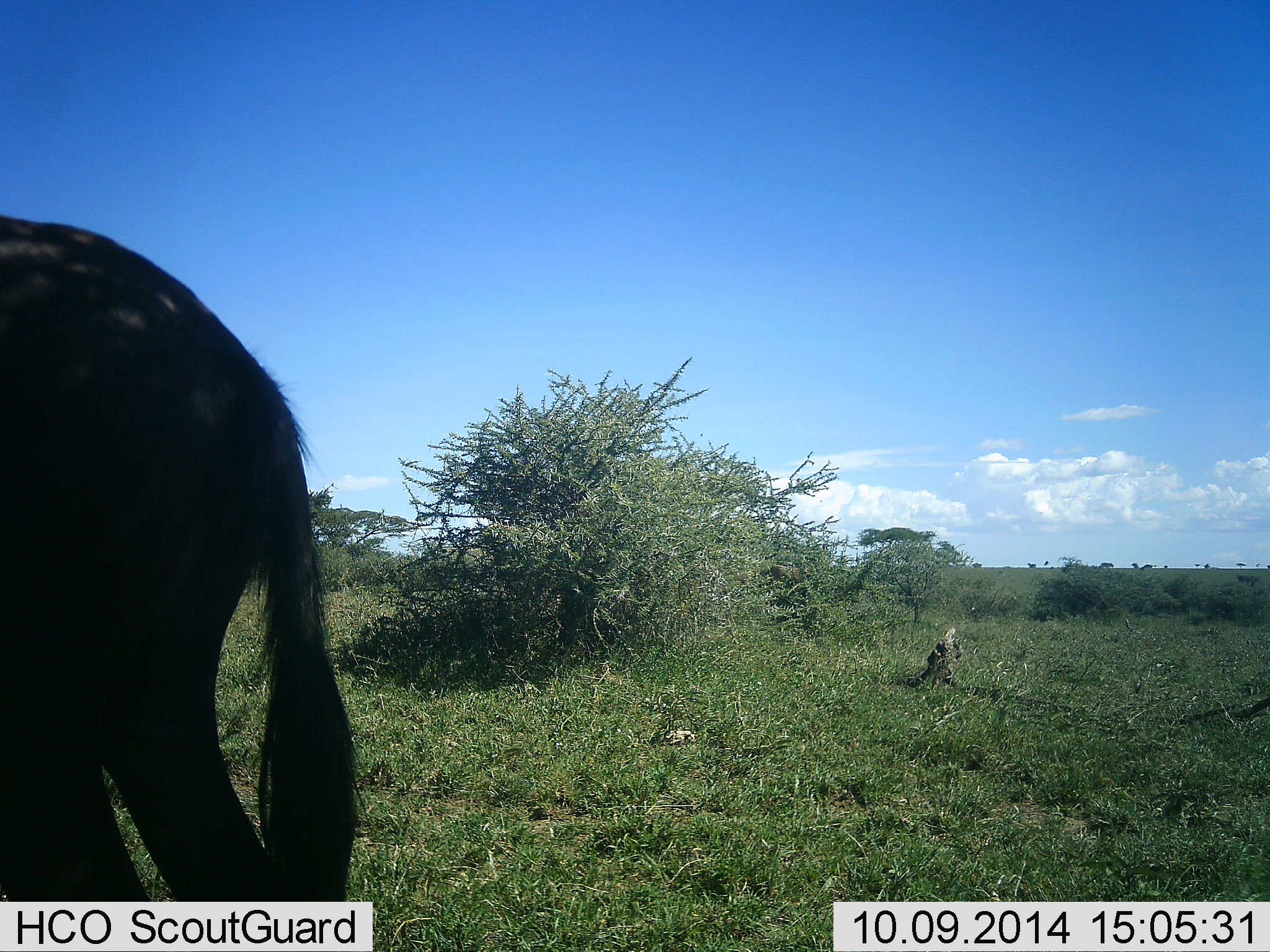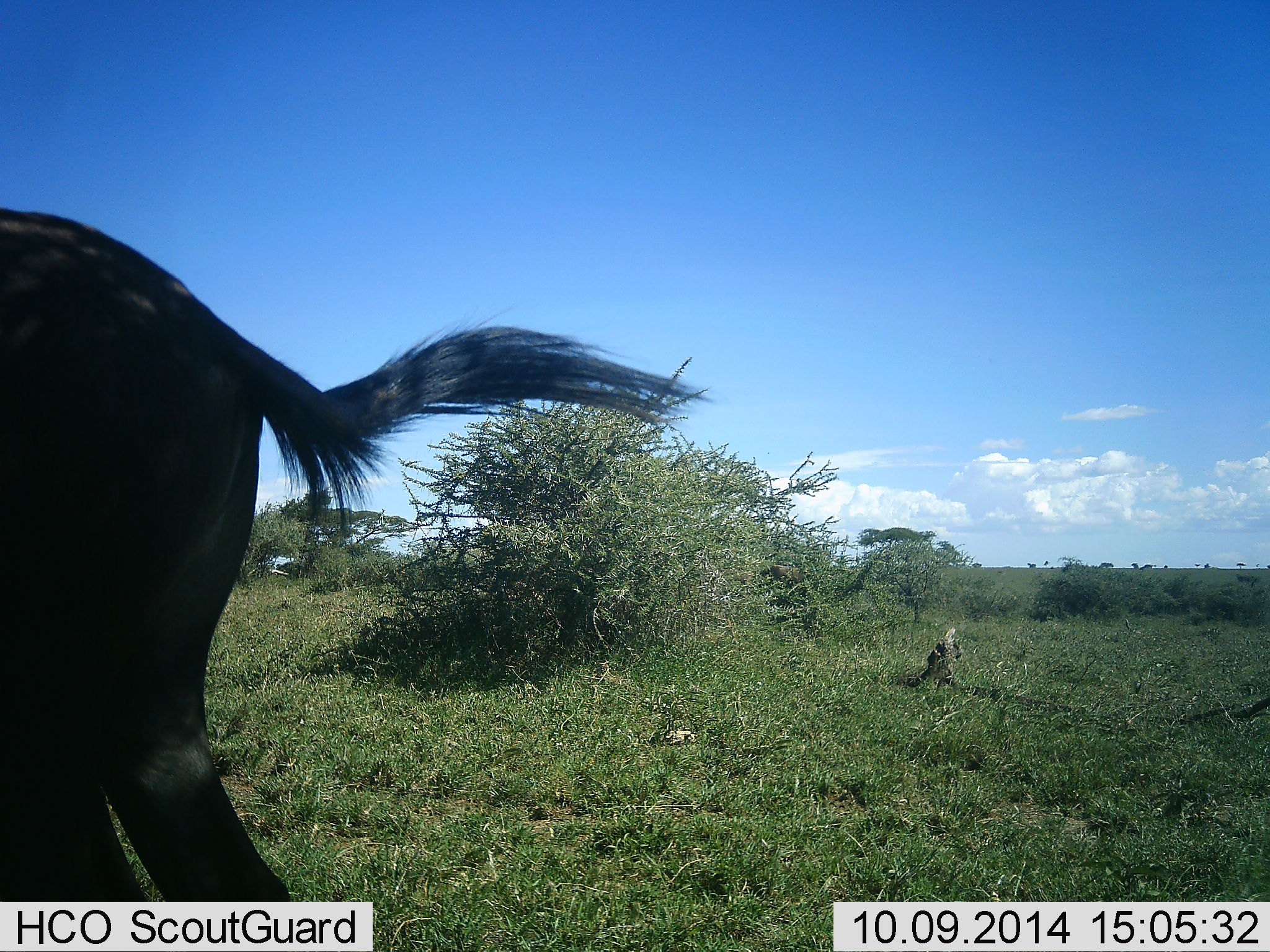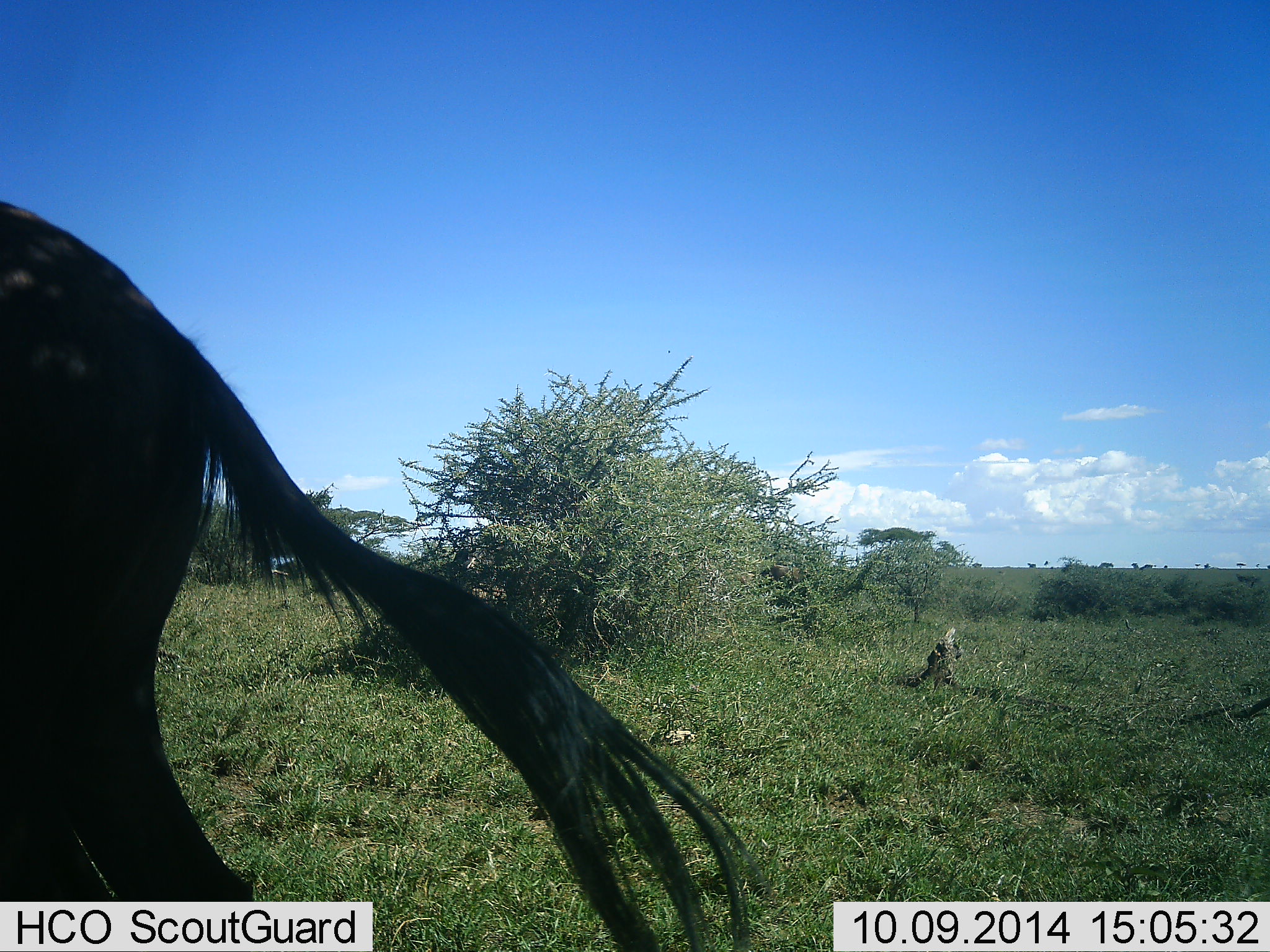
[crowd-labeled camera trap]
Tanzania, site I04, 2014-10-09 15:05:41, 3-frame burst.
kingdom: Animalia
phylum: Chordata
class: Mammalia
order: Artiodactyla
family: Bovidae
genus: Connochaetes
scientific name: Connochaetes taurinus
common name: blue wildebeest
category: wildebeest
Wildebeest (blue wildebeest) (Connochaetes taurinus), count 1. Behavior (volunteer vote fractions): standing 91%, resting 0%, moving 9%, interacting 0%. Young present (vote fraction): 0%. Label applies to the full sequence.